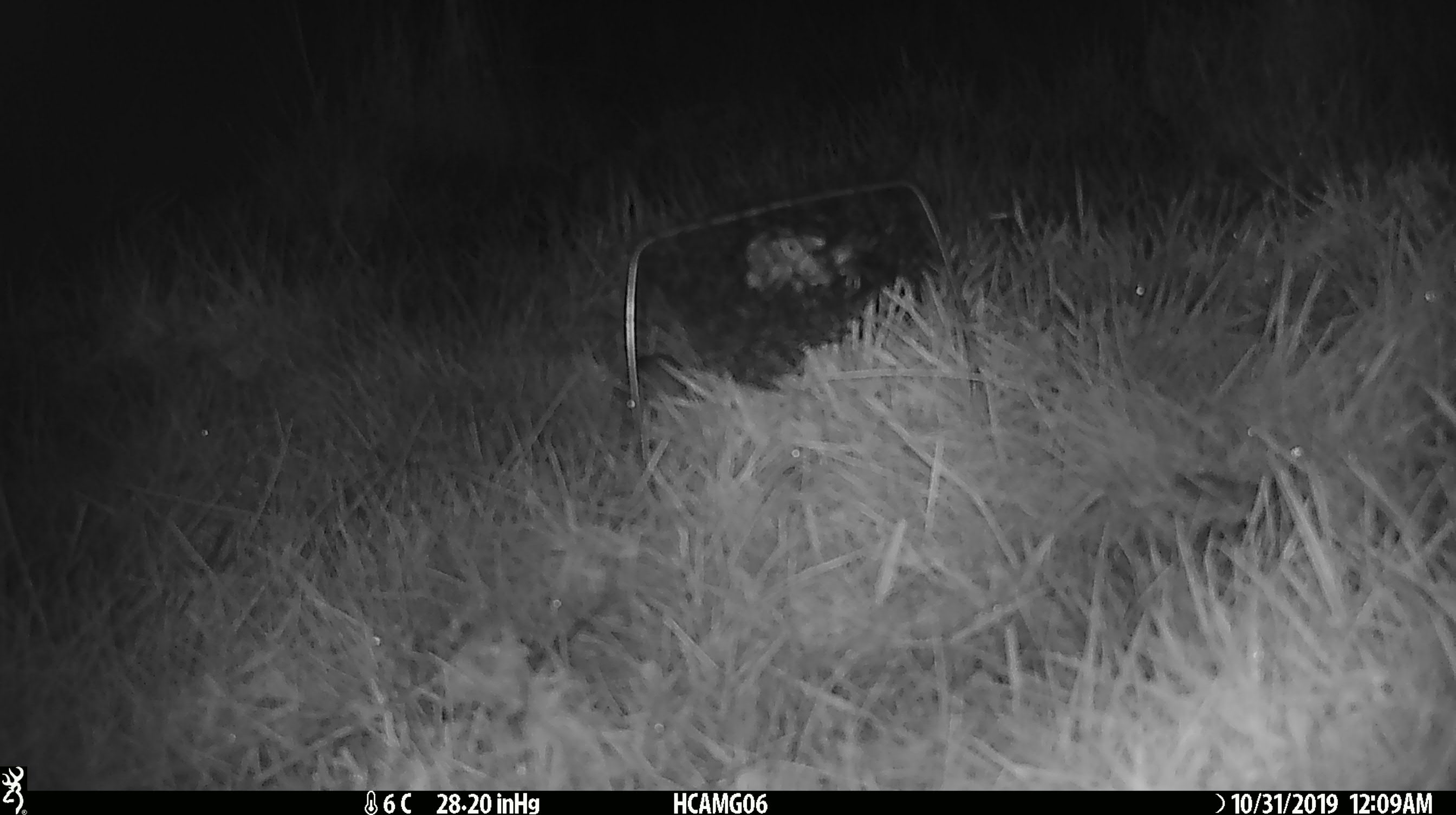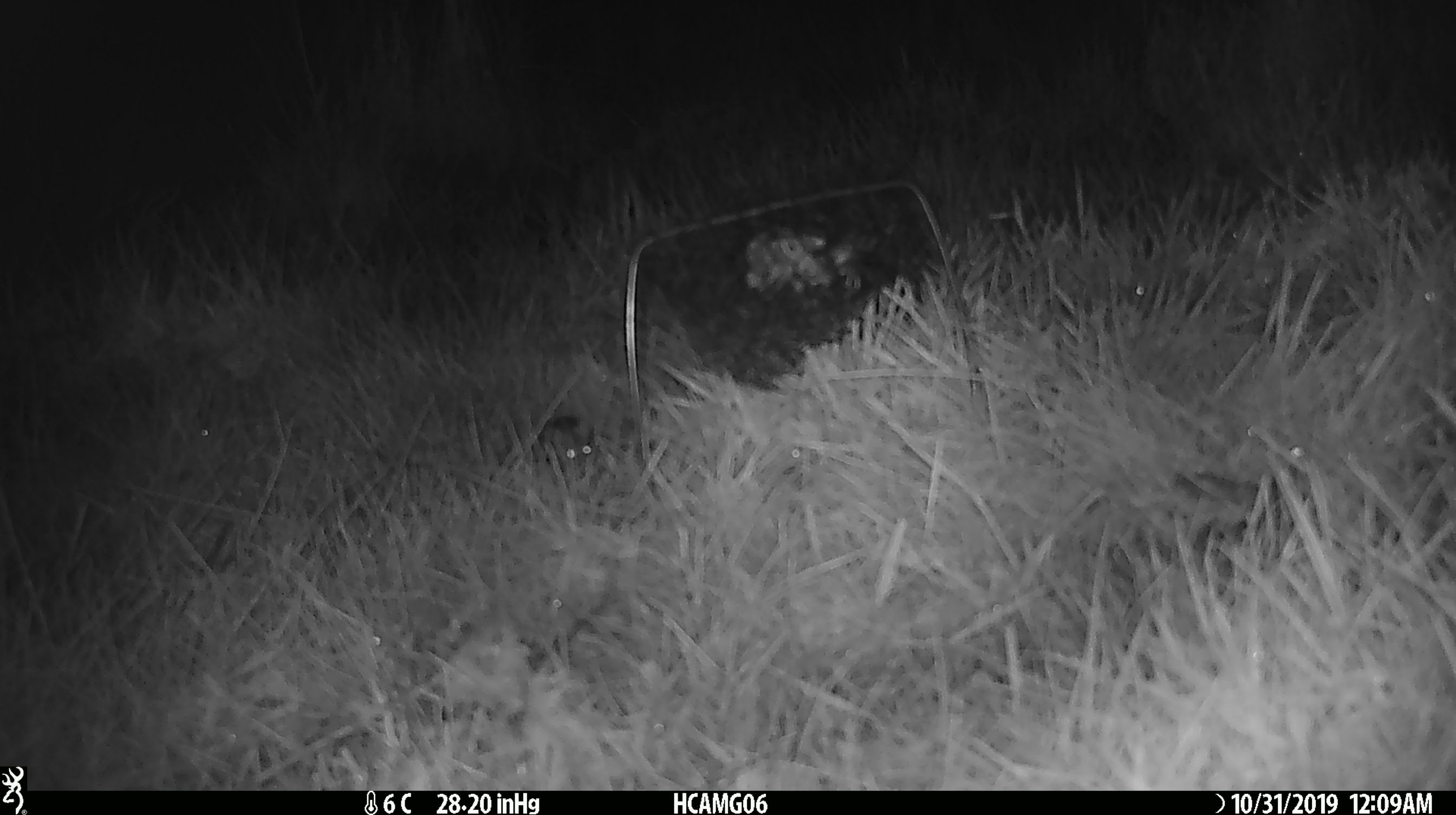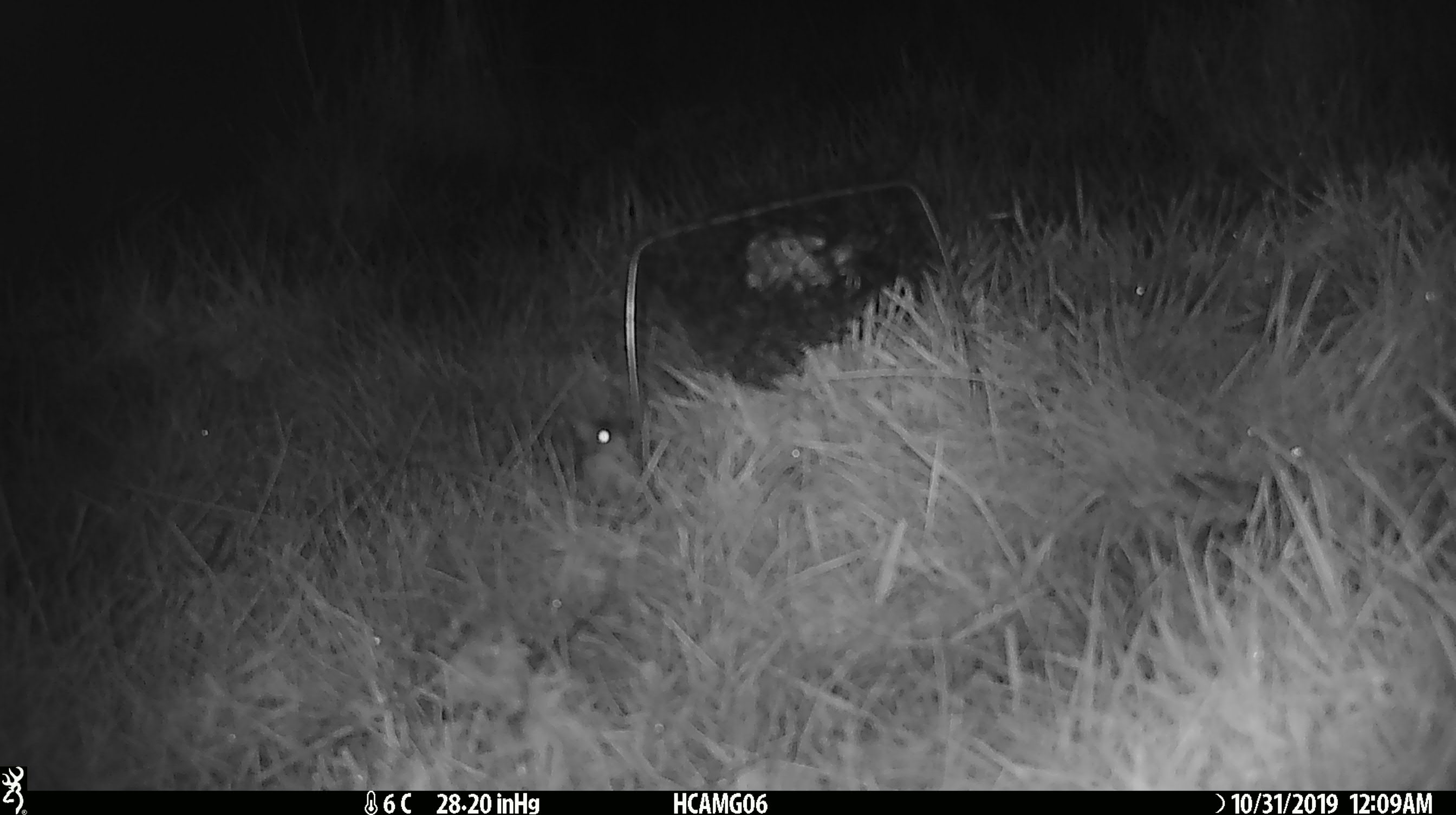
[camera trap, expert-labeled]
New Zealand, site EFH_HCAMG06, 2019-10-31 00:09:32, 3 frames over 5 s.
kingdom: Animalia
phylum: Chordata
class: Mammalia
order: Rodentia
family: Muridae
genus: Mus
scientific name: Mus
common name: mouse